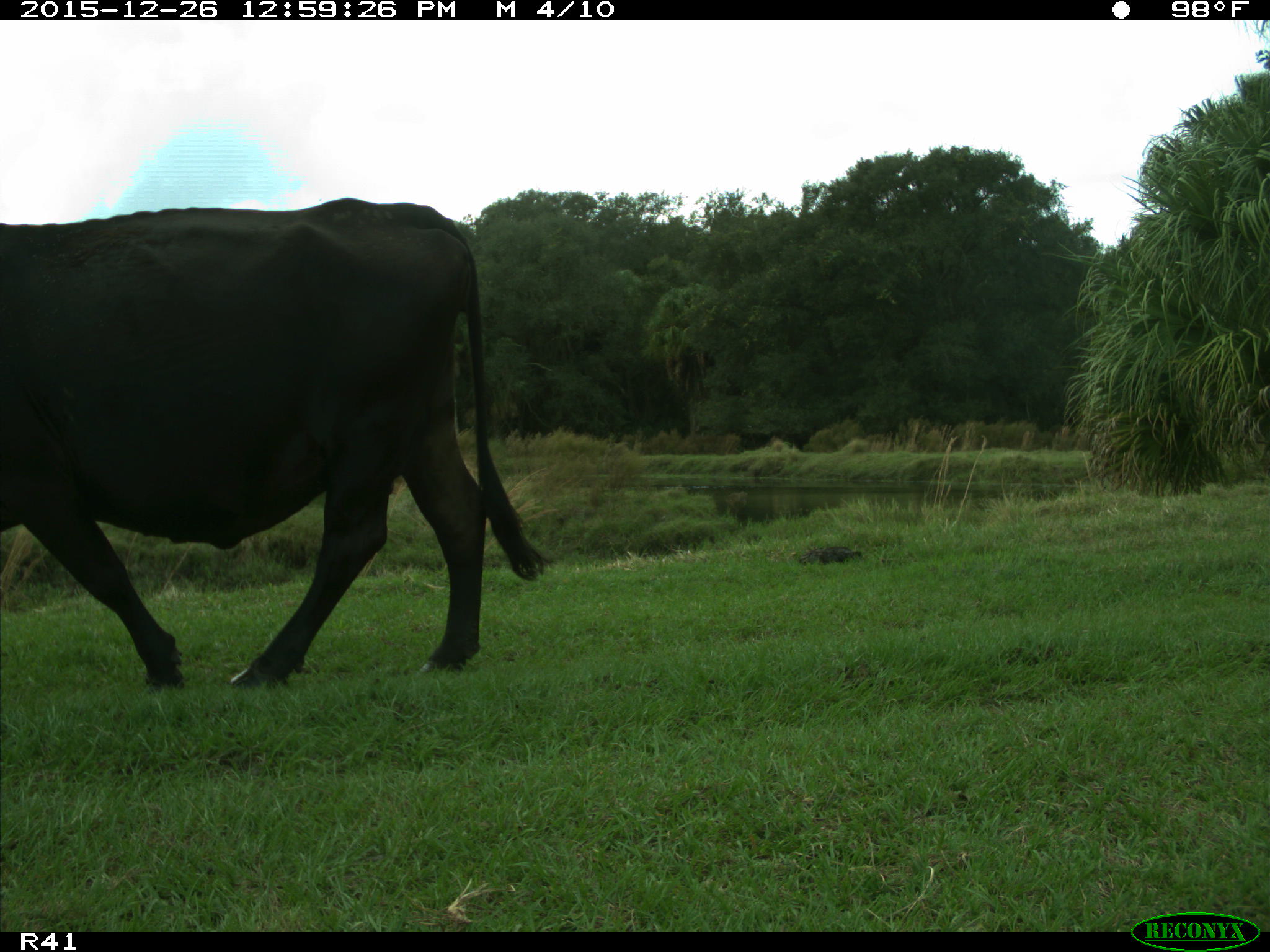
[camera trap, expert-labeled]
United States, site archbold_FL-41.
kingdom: Animalia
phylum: Chordata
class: Mammalia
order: Artiodactyla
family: Bovidae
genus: Bos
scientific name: Bos taurus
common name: domestic cow